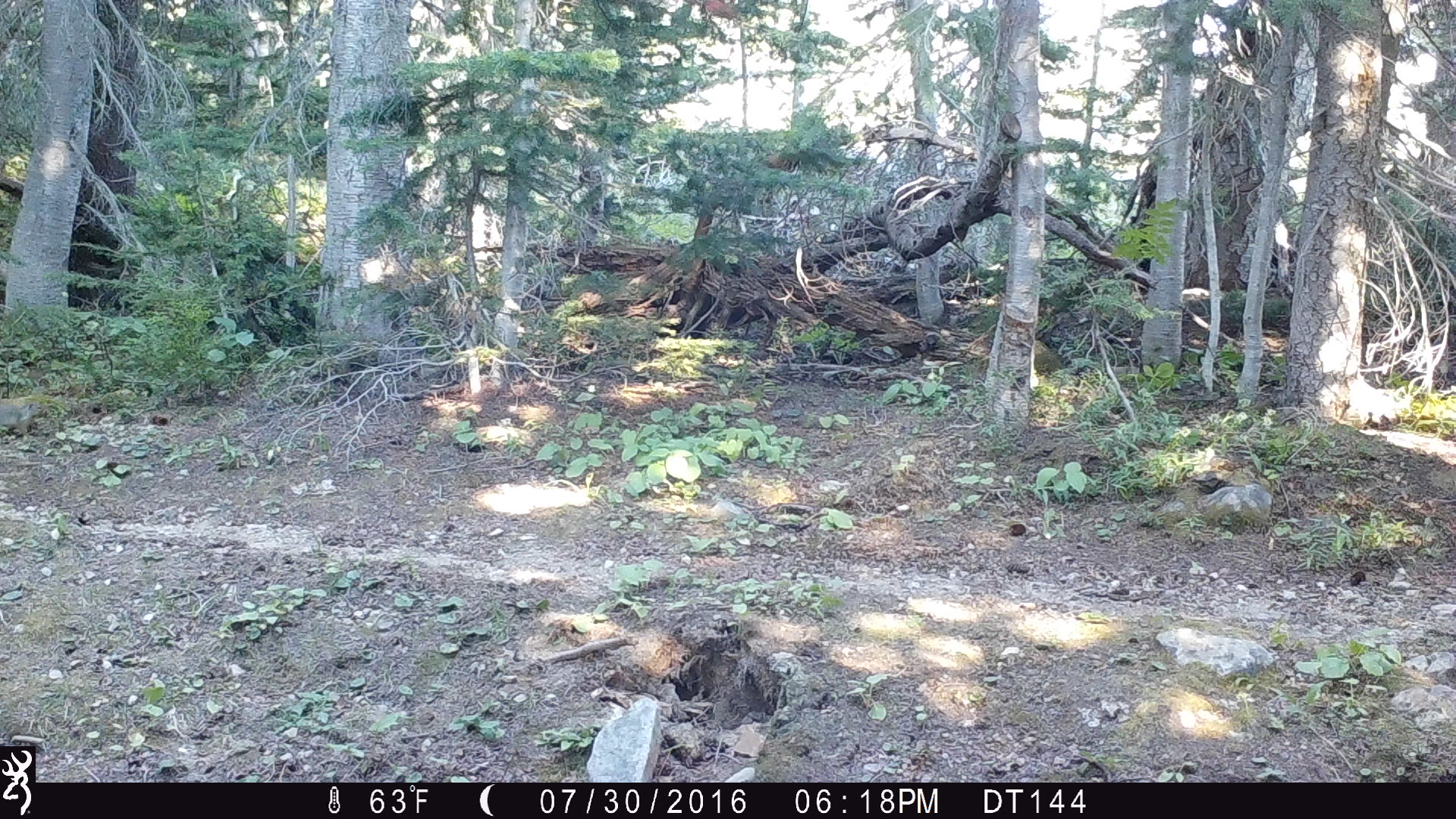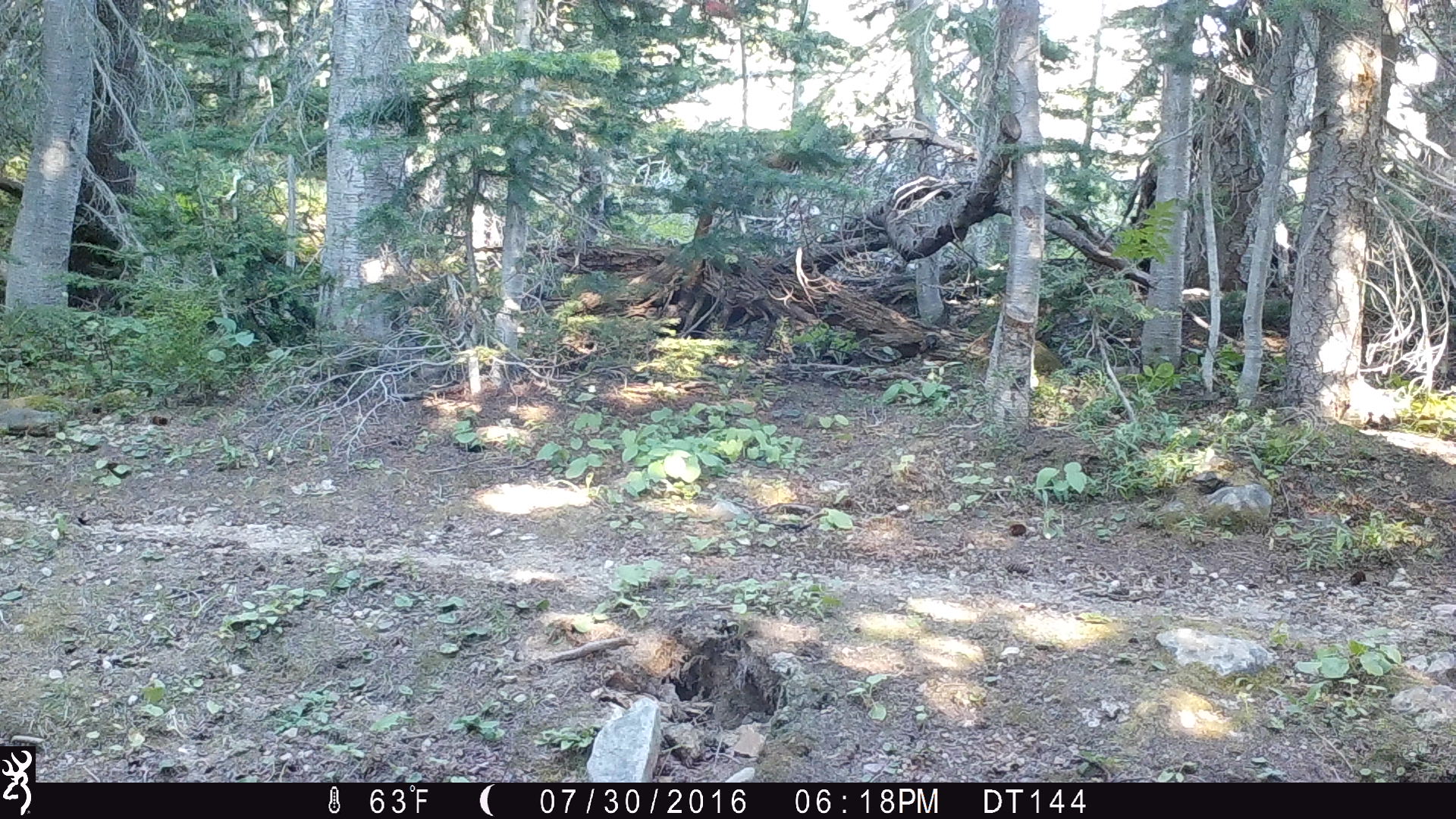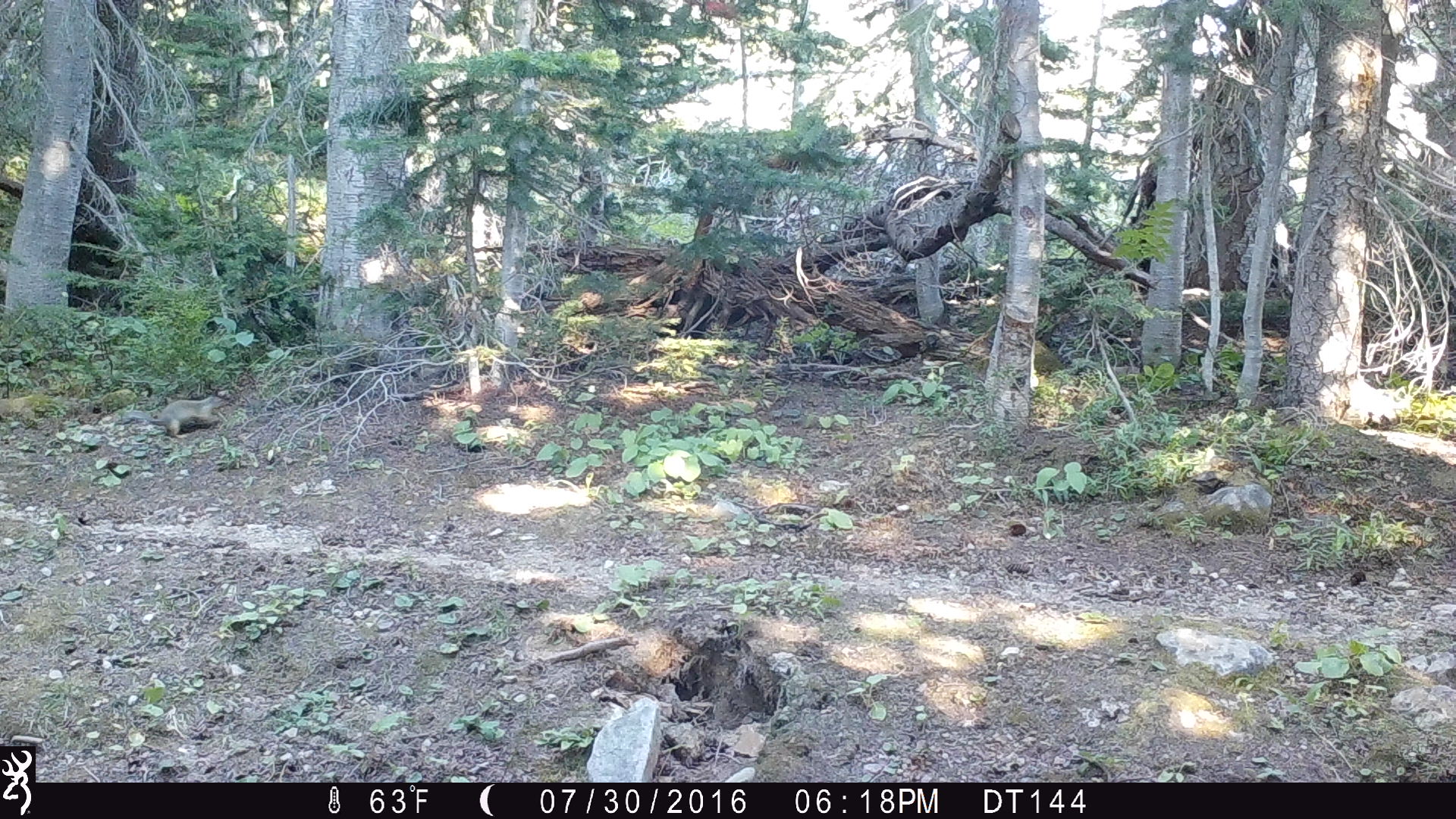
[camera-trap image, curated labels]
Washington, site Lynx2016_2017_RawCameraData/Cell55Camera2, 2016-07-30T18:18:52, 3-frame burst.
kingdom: Animalia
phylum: Chordata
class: Mammalia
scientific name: Mammalia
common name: small mammal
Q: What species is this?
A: Small mammal (Mammalia).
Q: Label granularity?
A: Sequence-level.